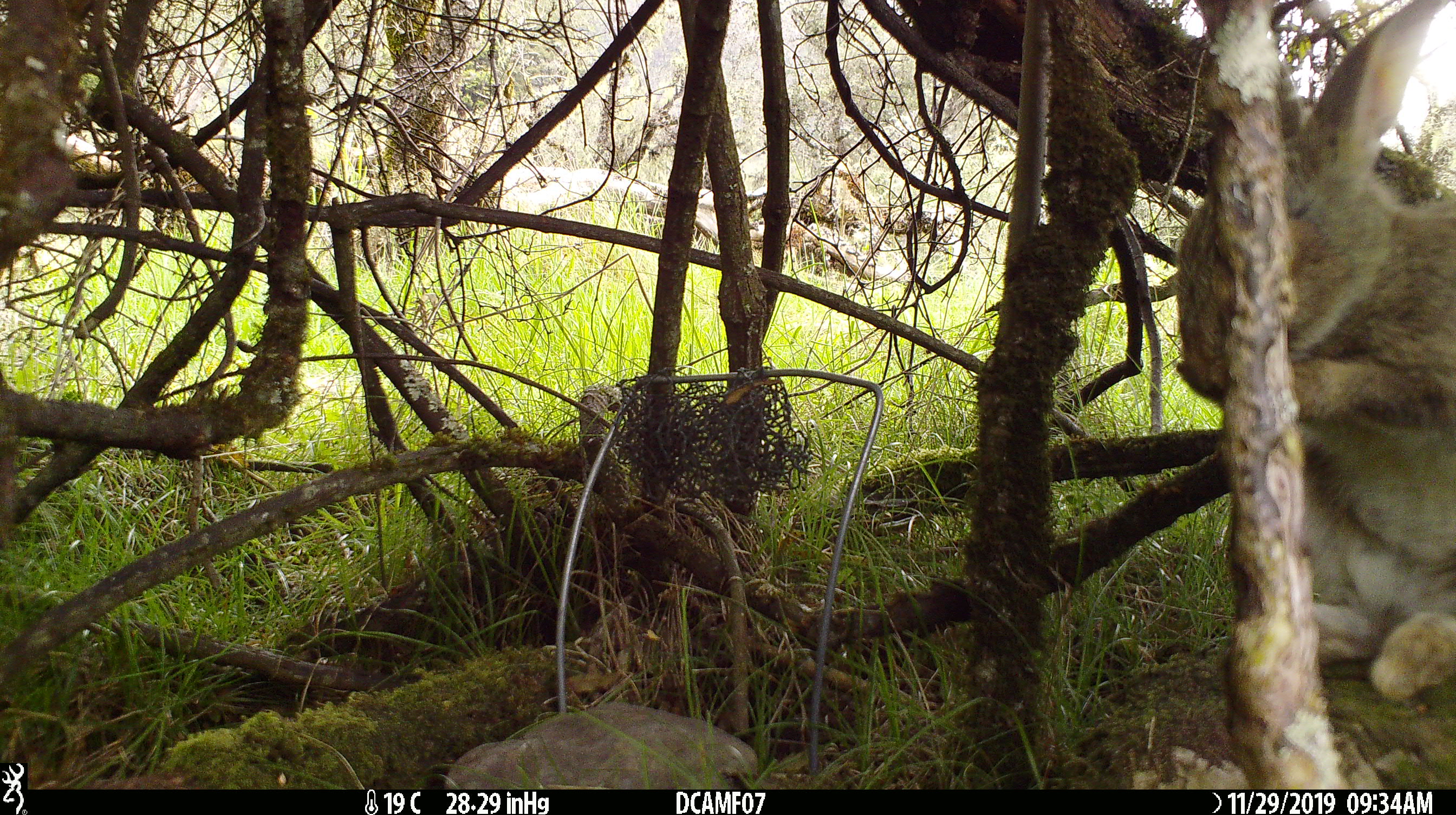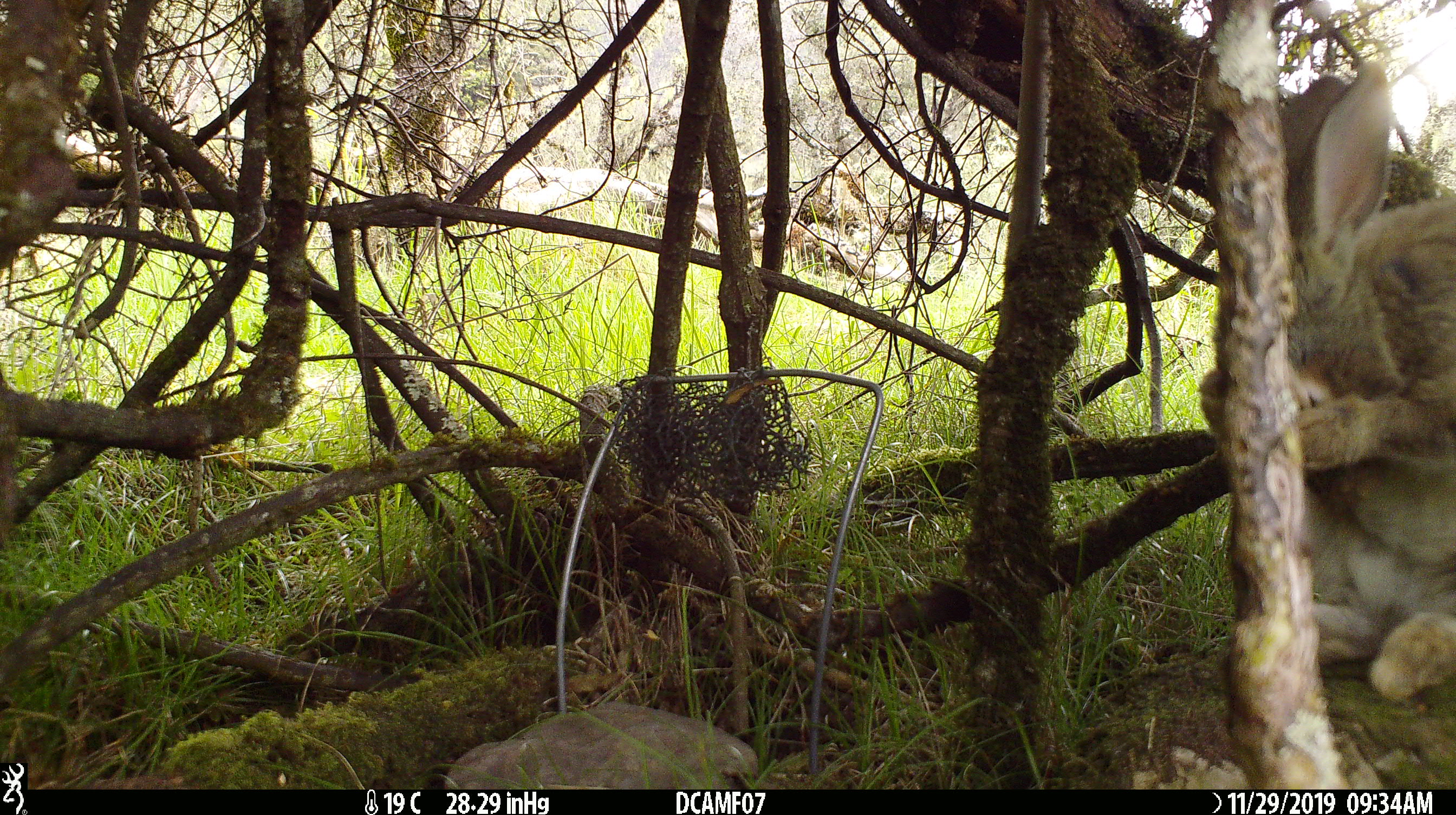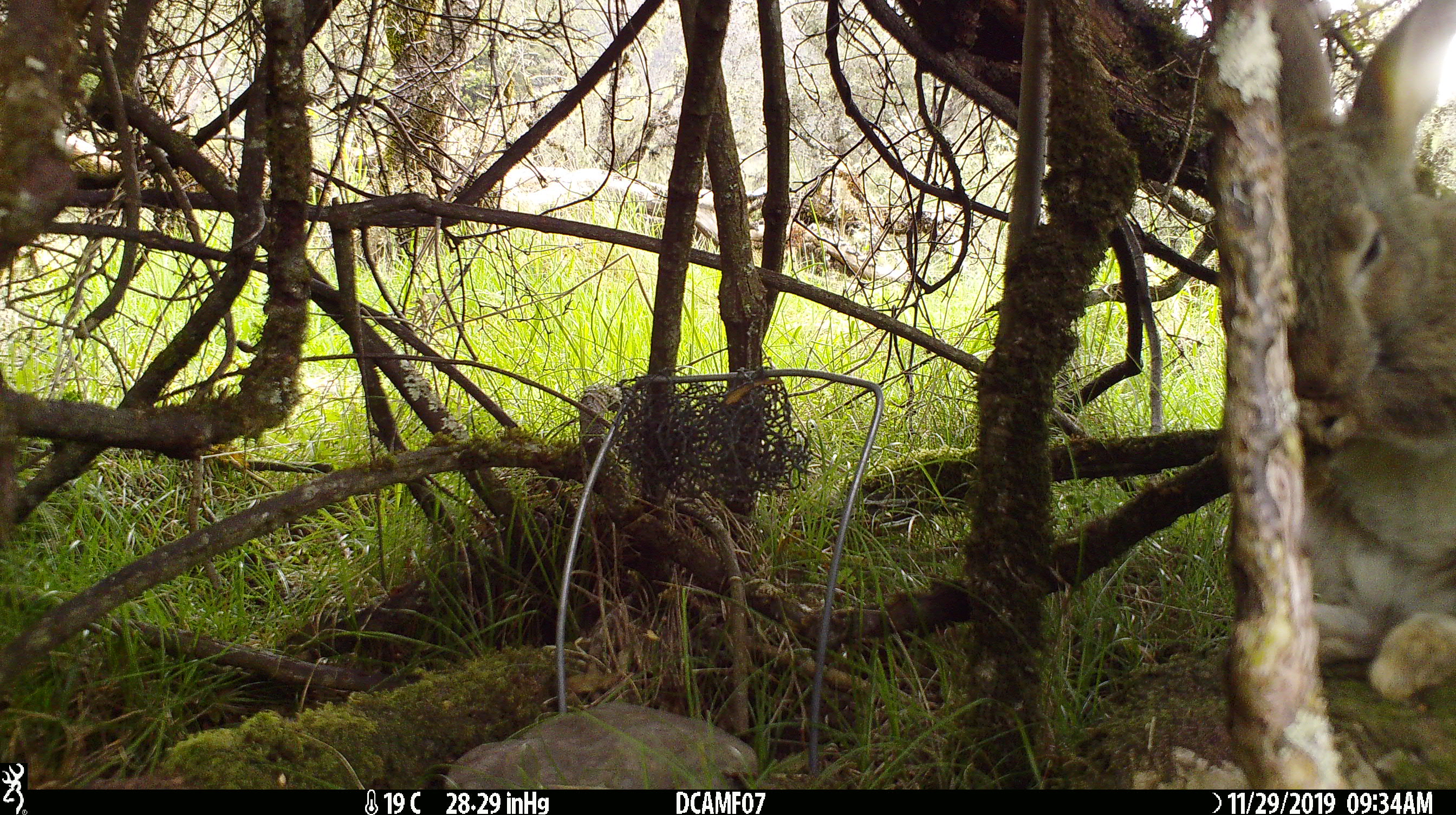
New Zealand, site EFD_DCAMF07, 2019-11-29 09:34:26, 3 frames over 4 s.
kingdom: Animalia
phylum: Chordata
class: Mammalia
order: Lagomorpha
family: Leporidae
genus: Oryctolagus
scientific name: Oryctolagus cuniculus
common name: european rabbit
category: rabbit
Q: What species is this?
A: Rabbit (european rabbit) (Oryctolagus cuniculus).